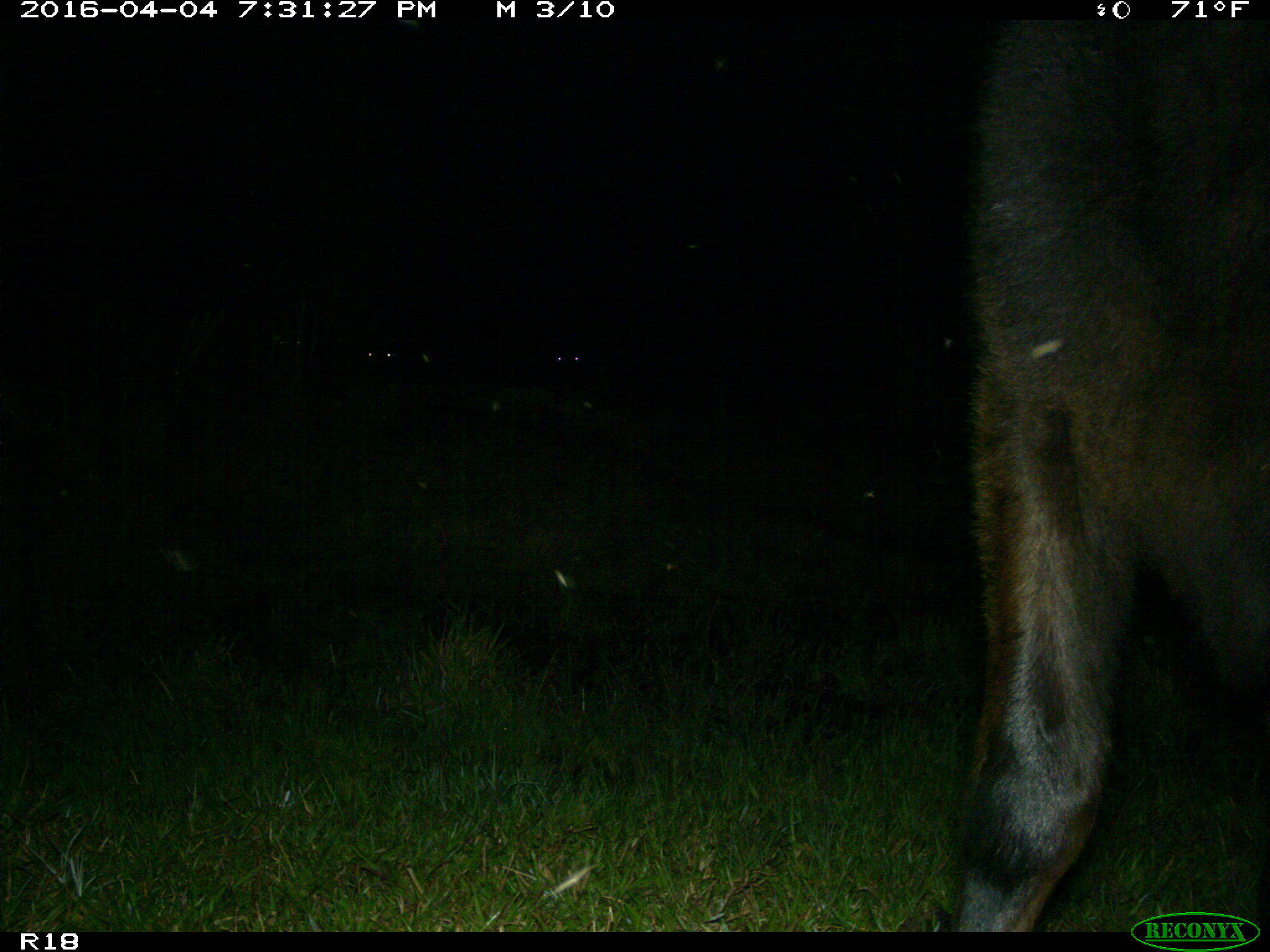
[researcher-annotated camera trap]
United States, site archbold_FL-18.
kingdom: Animalia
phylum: Chordata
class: Mammalia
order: Artiodactyla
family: Bovidae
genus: Bos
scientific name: Bos taurus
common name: domestic cow